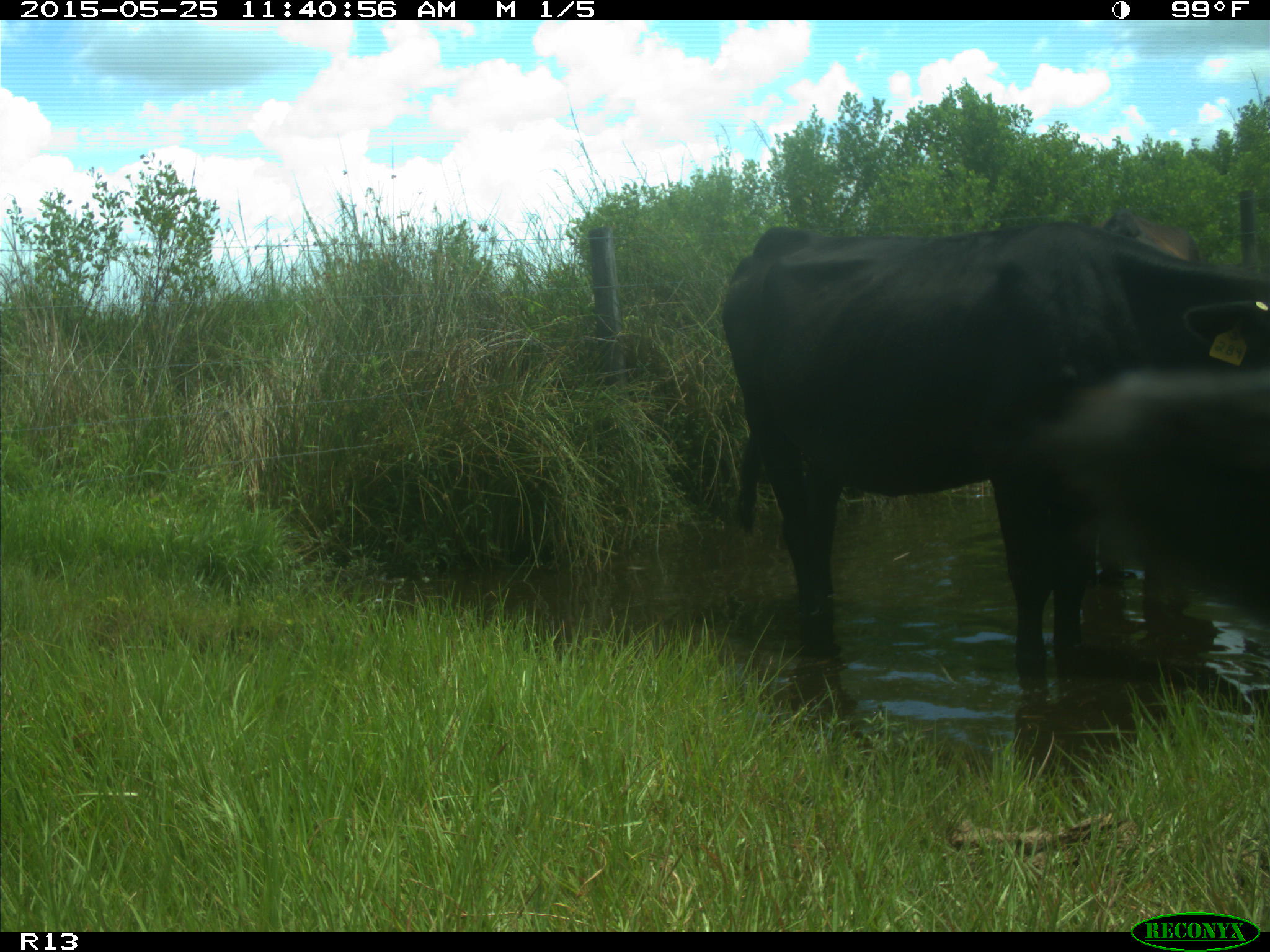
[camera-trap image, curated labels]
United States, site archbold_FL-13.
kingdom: Animalia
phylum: Chordata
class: Mammalia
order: Artiodactyla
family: Bovidae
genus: Bos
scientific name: Bos taurus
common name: domestic cow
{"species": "Bos taurus (domestic cow)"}